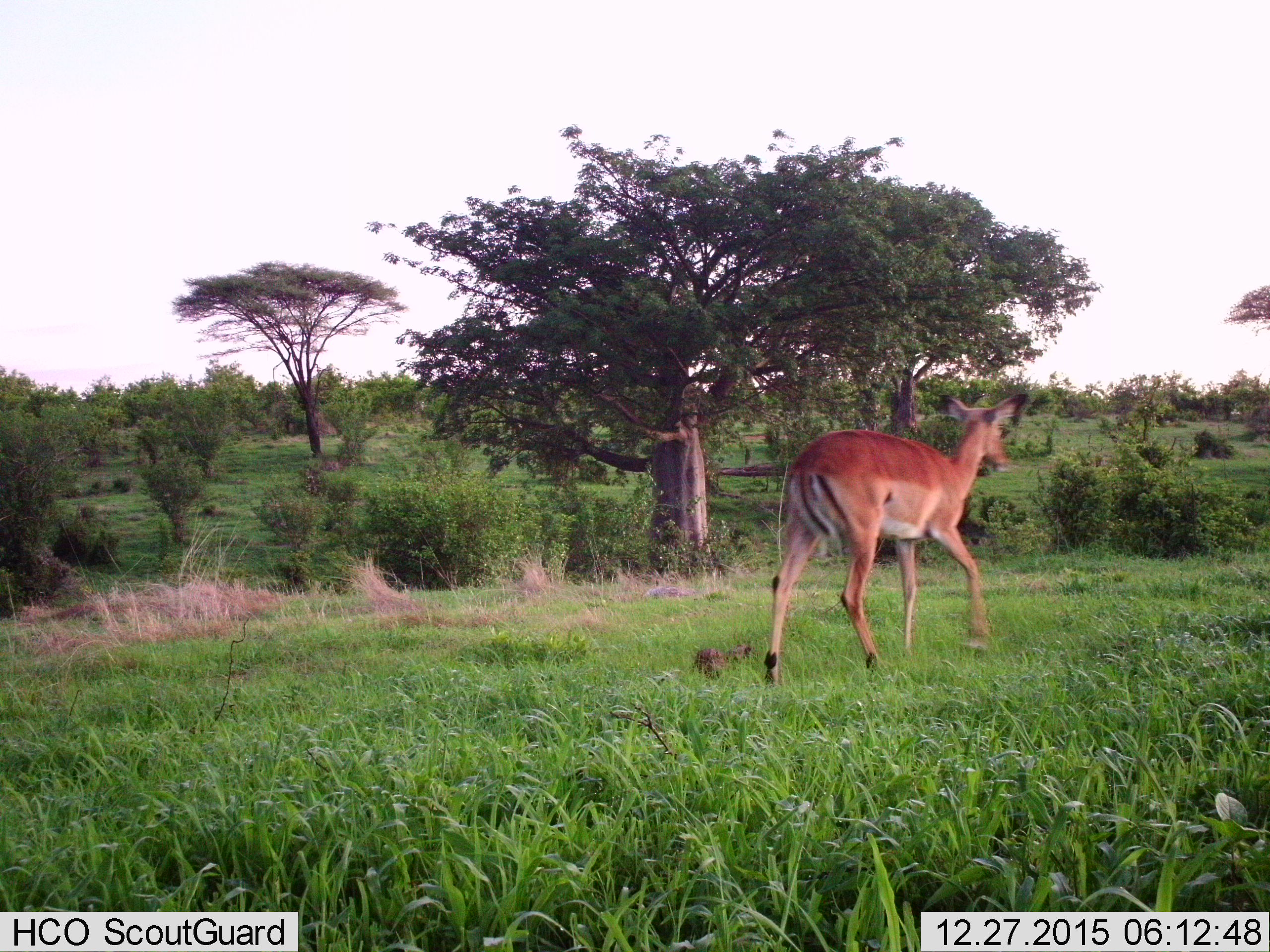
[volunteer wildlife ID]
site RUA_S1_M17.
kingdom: Animalia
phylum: Chordata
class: Mammalia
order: Artiodactyla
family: Bovidae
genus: Aepyceros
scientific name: Aepyceros melampus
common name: impala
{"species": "impala (Aepyceros melampus)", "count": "1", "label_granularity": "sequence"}